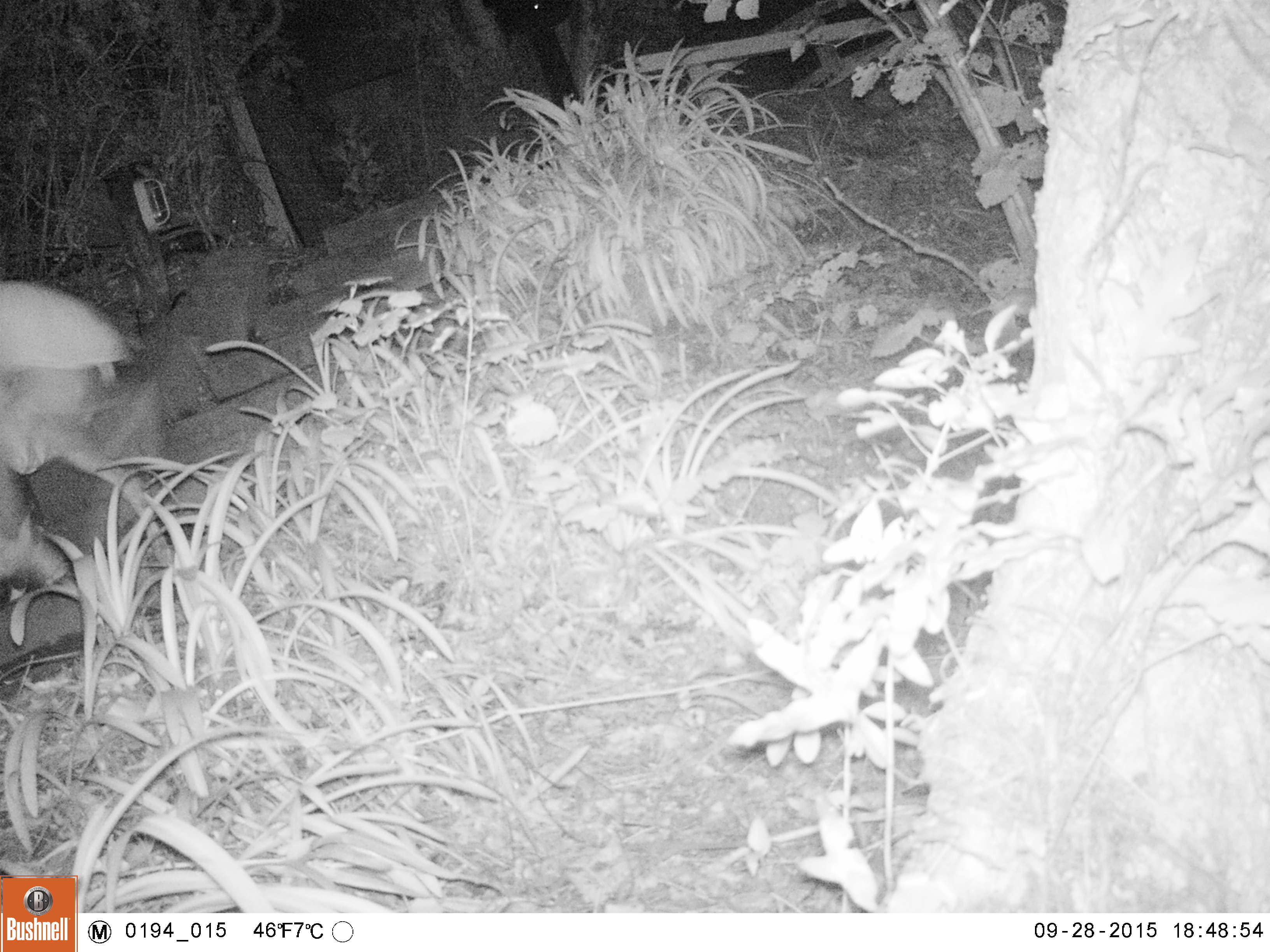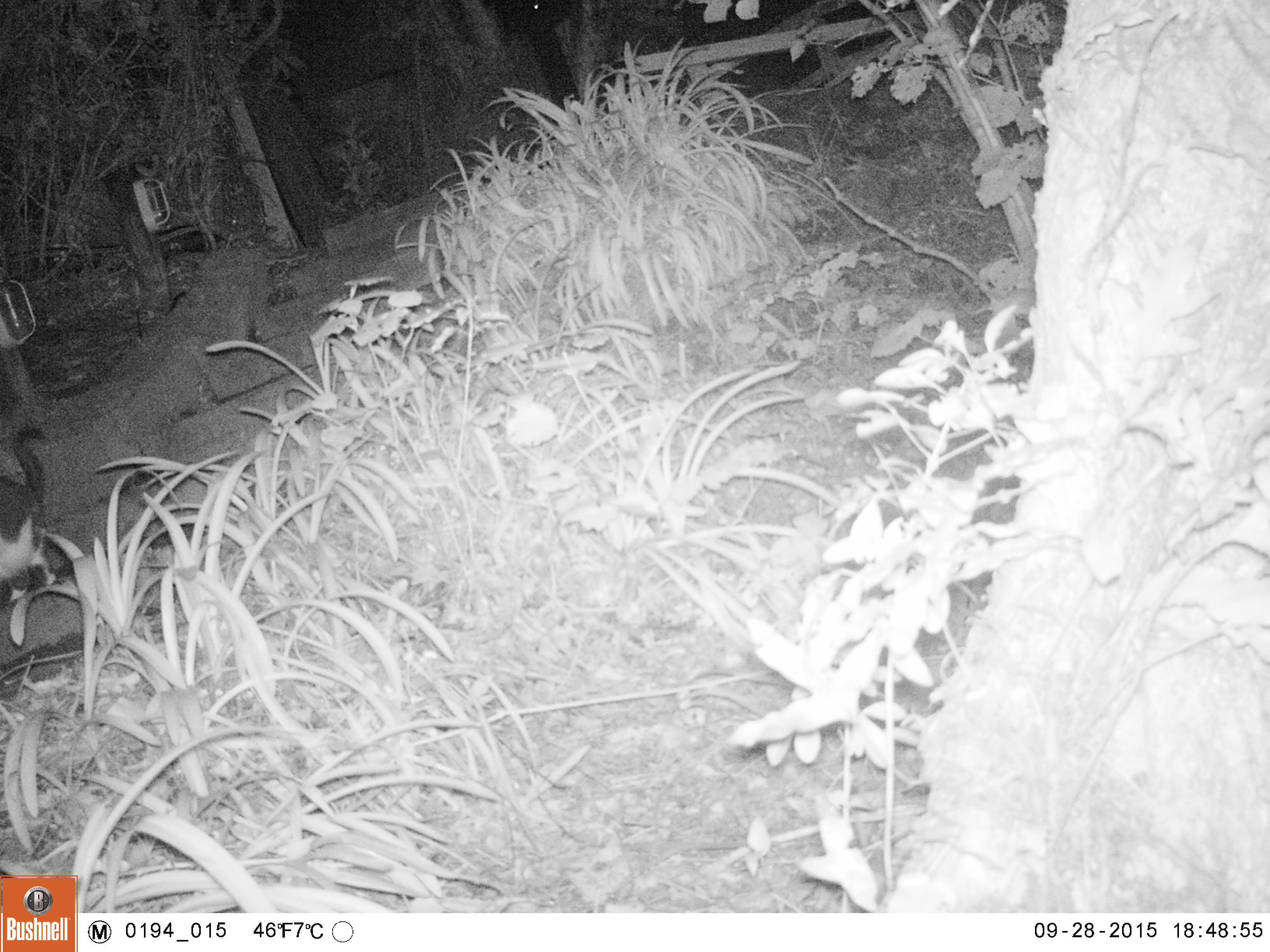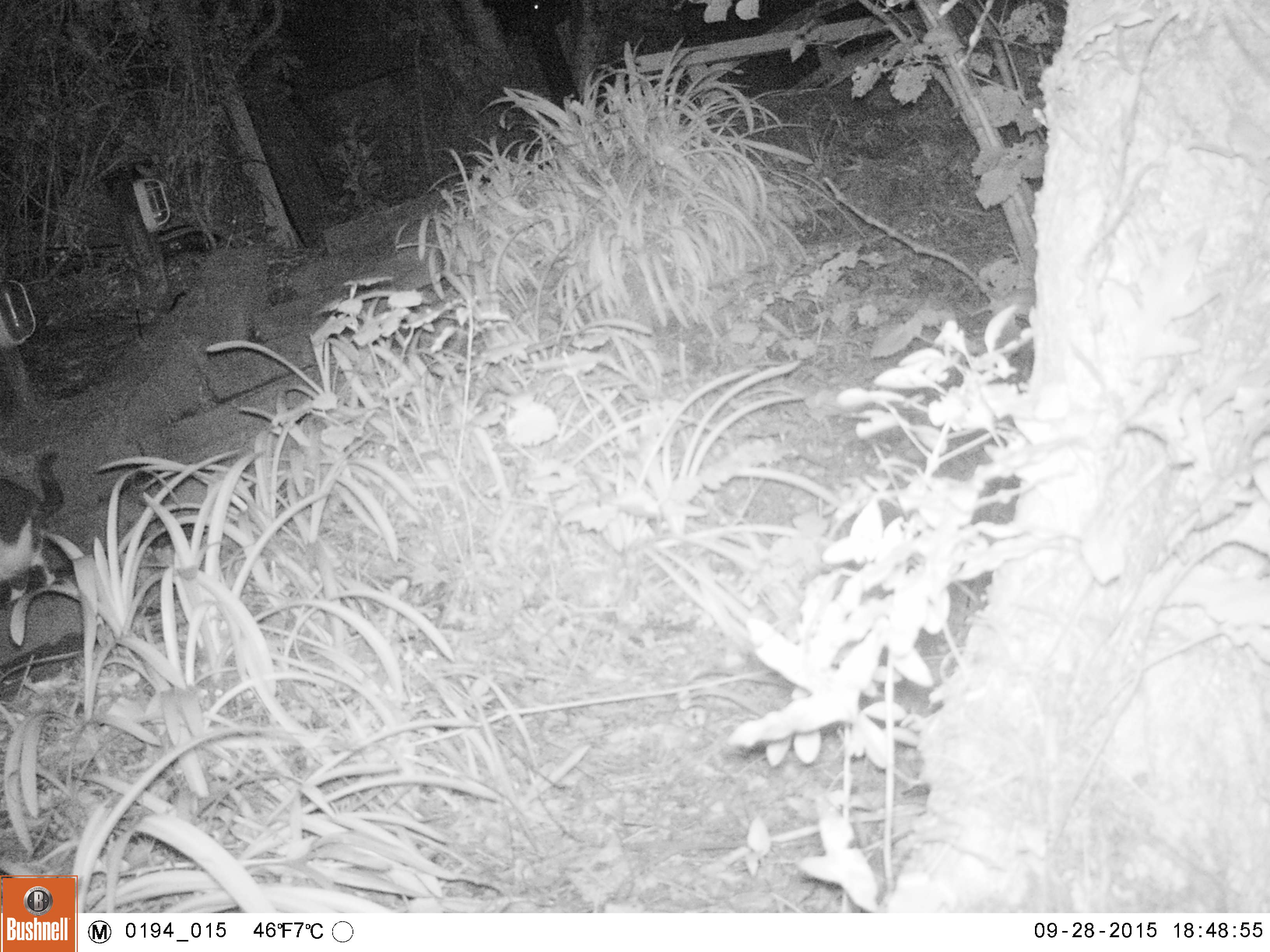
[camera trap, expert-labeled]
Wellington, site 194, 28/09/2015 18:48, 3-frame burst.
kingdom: Animalia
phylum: Chordata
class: Mammalia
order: Carnivora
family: Felidae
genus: Felis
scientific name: Felis catus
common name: cat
Cat (Felis catus).